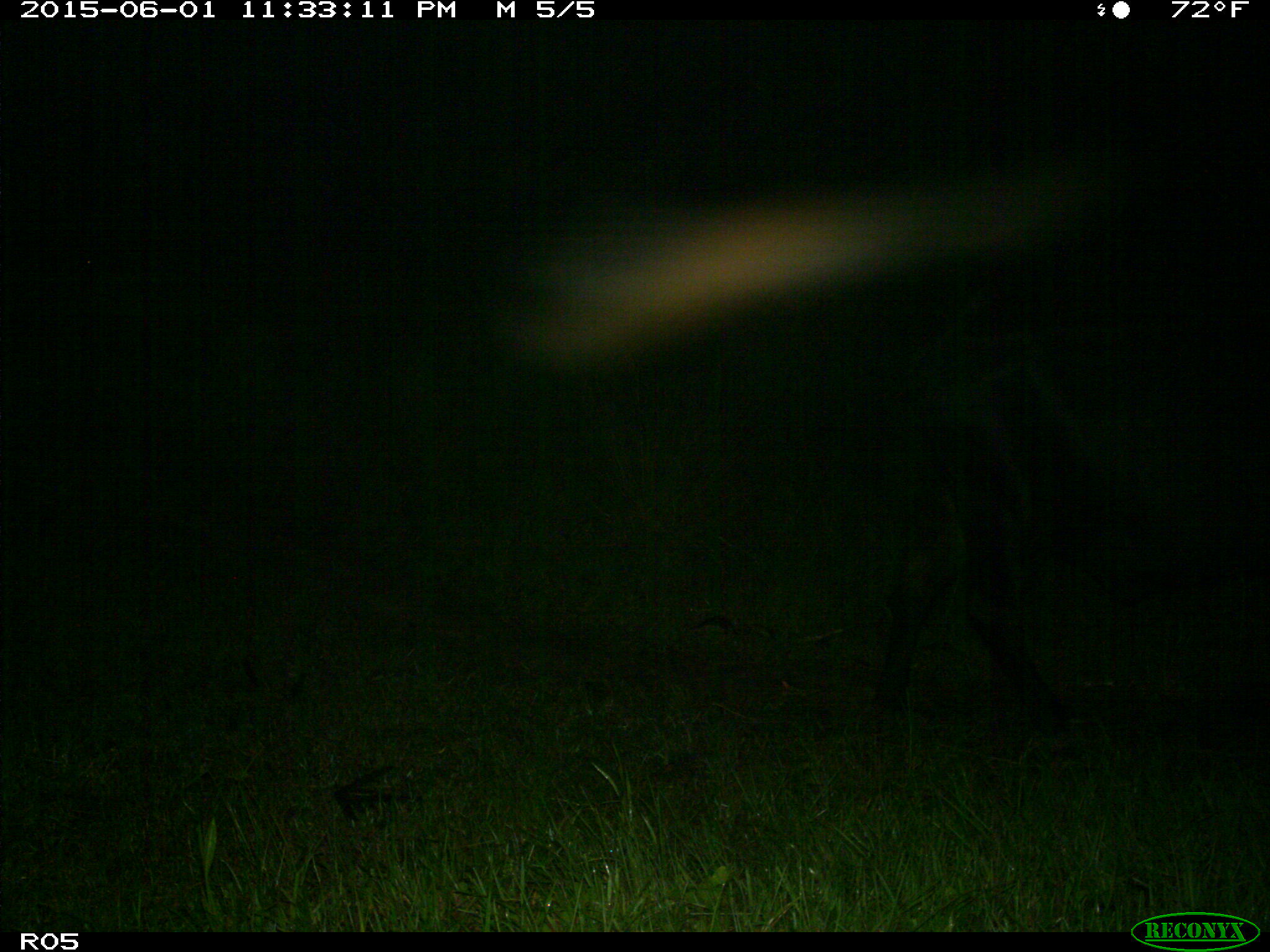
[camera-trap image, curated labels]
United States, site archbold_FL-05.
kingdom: Animalia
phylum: Chordata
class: Mammalia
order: Artiodactyla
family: Bovidae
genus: Bos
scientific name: Bos taurus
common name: domestic cow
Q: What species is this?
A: Bos taurus (domestic cow).